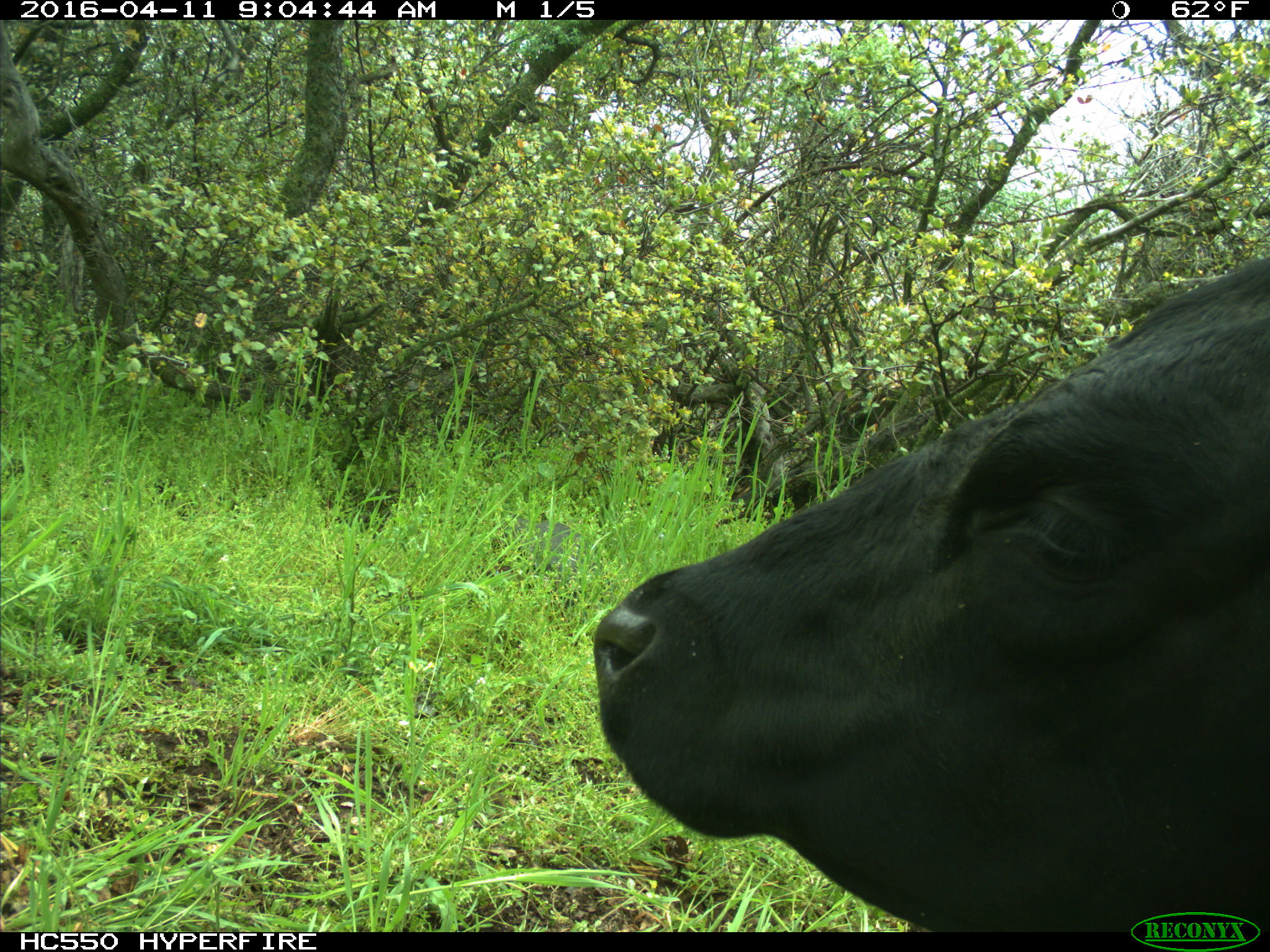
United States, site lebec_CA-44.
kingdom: Animalia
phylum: Chordata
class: Mammalia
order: Artiodactyla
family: Bovidae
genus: Bos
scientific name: Bos taurus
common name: domestic cow